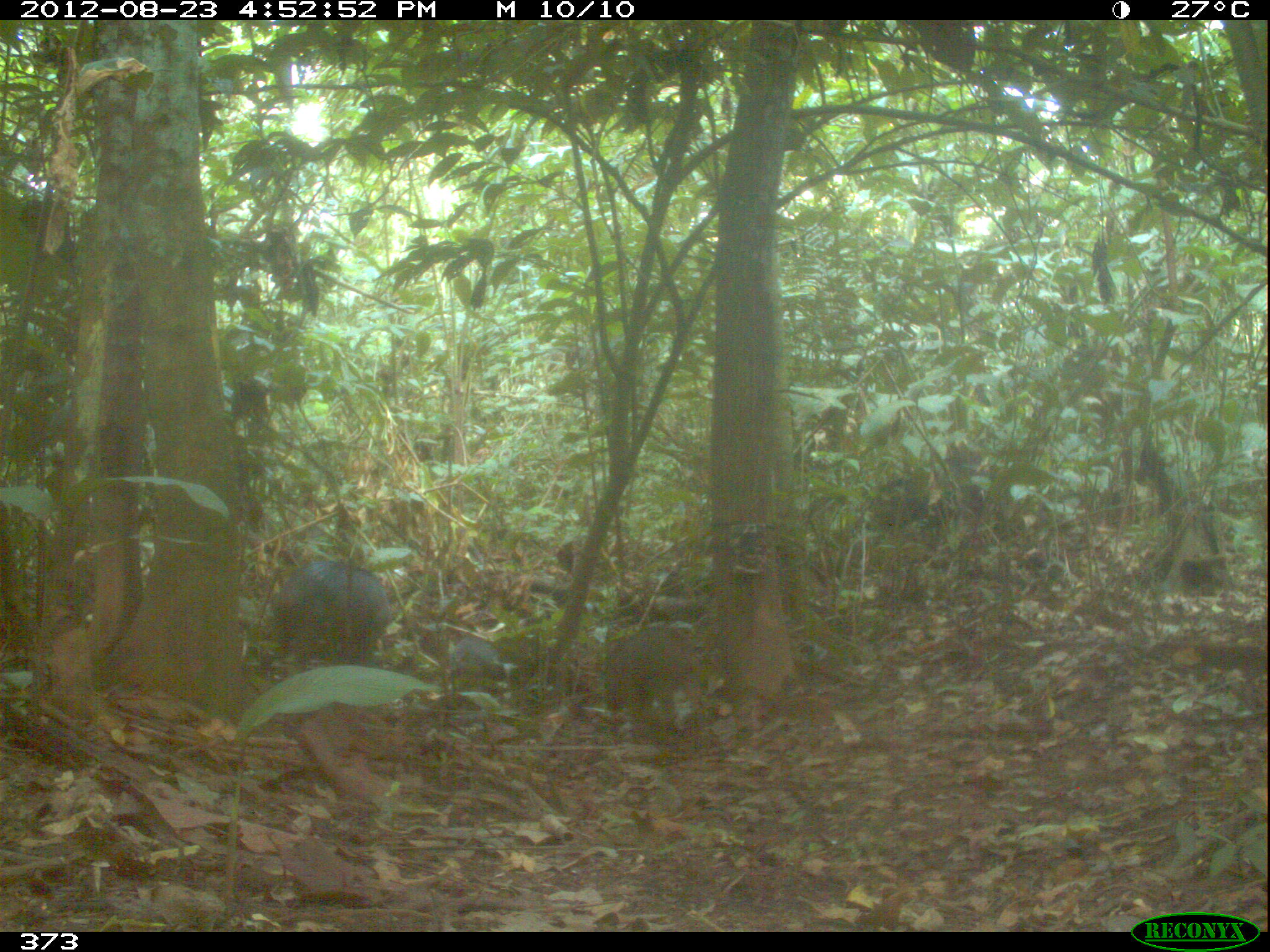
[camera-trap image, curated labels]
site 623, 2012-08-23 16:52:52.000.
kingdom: Animalia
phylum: Chordata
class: Mammalia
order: Artiodactyla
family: Tayassuidae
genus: Tayassu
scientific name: Tayassu pecari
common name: white-lipped peccary